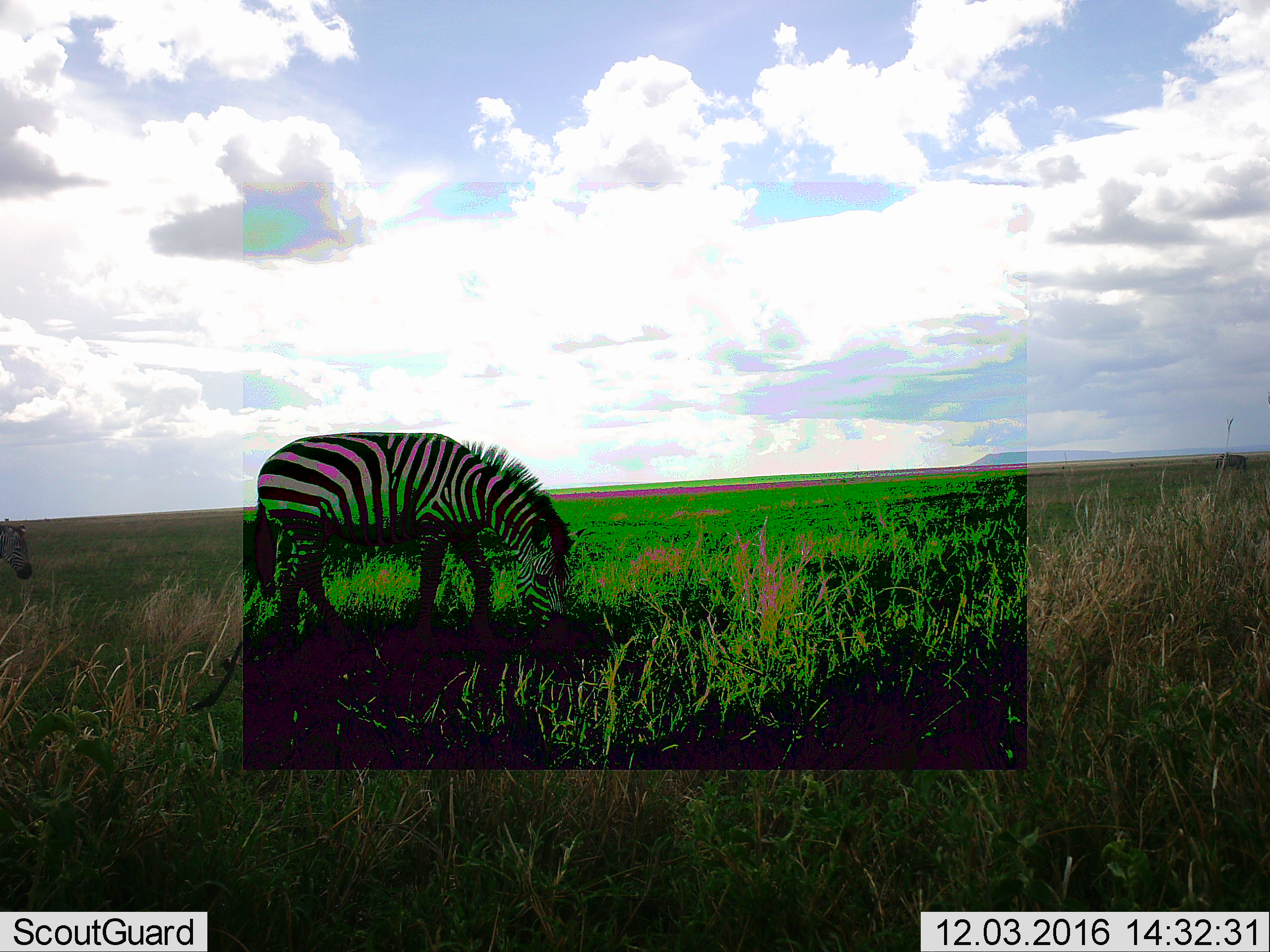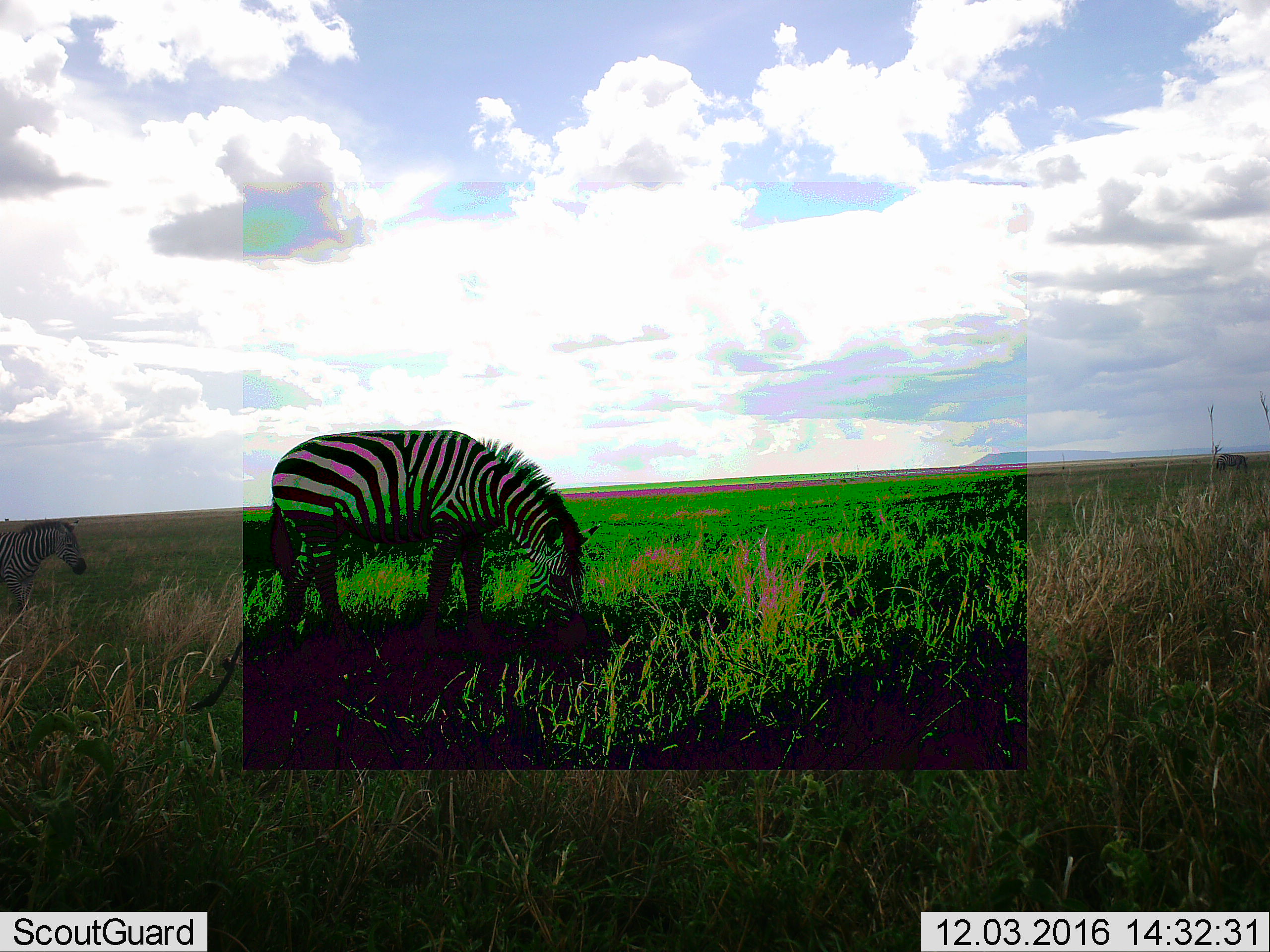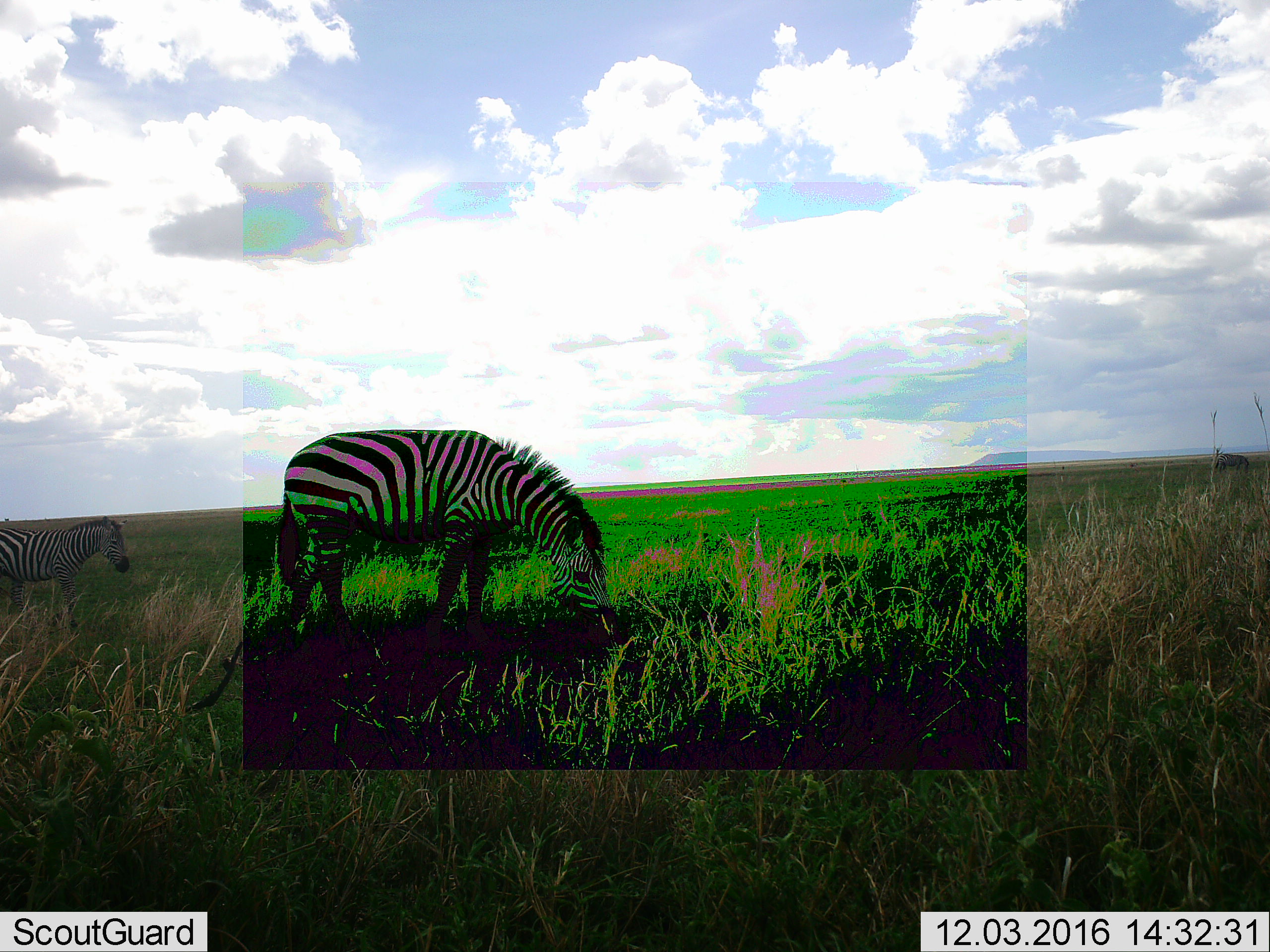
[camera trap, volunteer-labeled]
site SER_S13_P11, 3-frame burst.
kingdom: Animalia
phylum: Chordata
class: Mammalia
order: Perissodactyla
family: Equidae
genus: Equus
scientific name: Equus quagga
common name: plains zebra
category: zebraplains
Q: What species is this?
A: Zebraplains (plains zebra) (Equus quagga).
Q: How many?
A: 2.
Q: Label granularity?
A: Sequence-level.